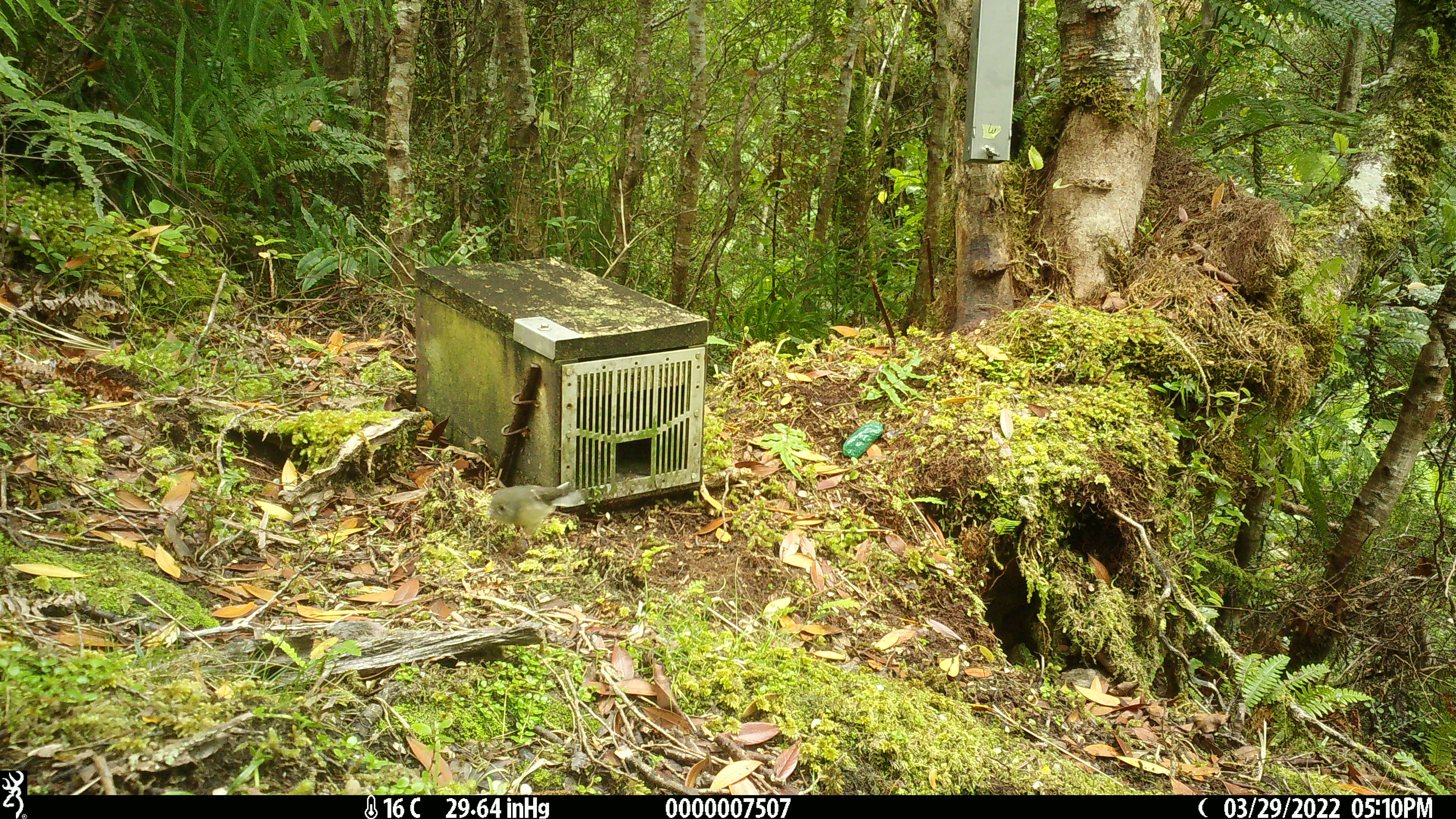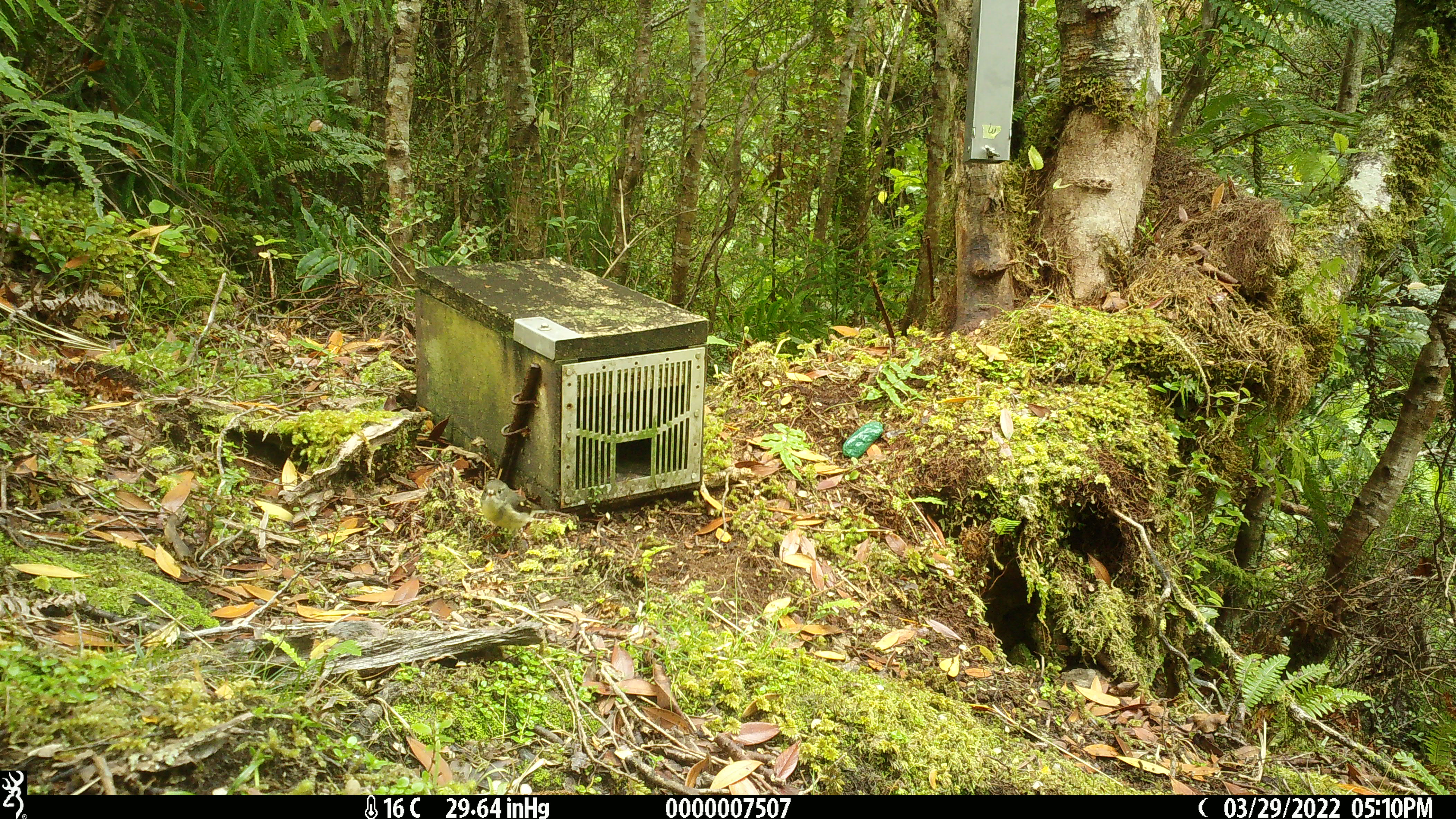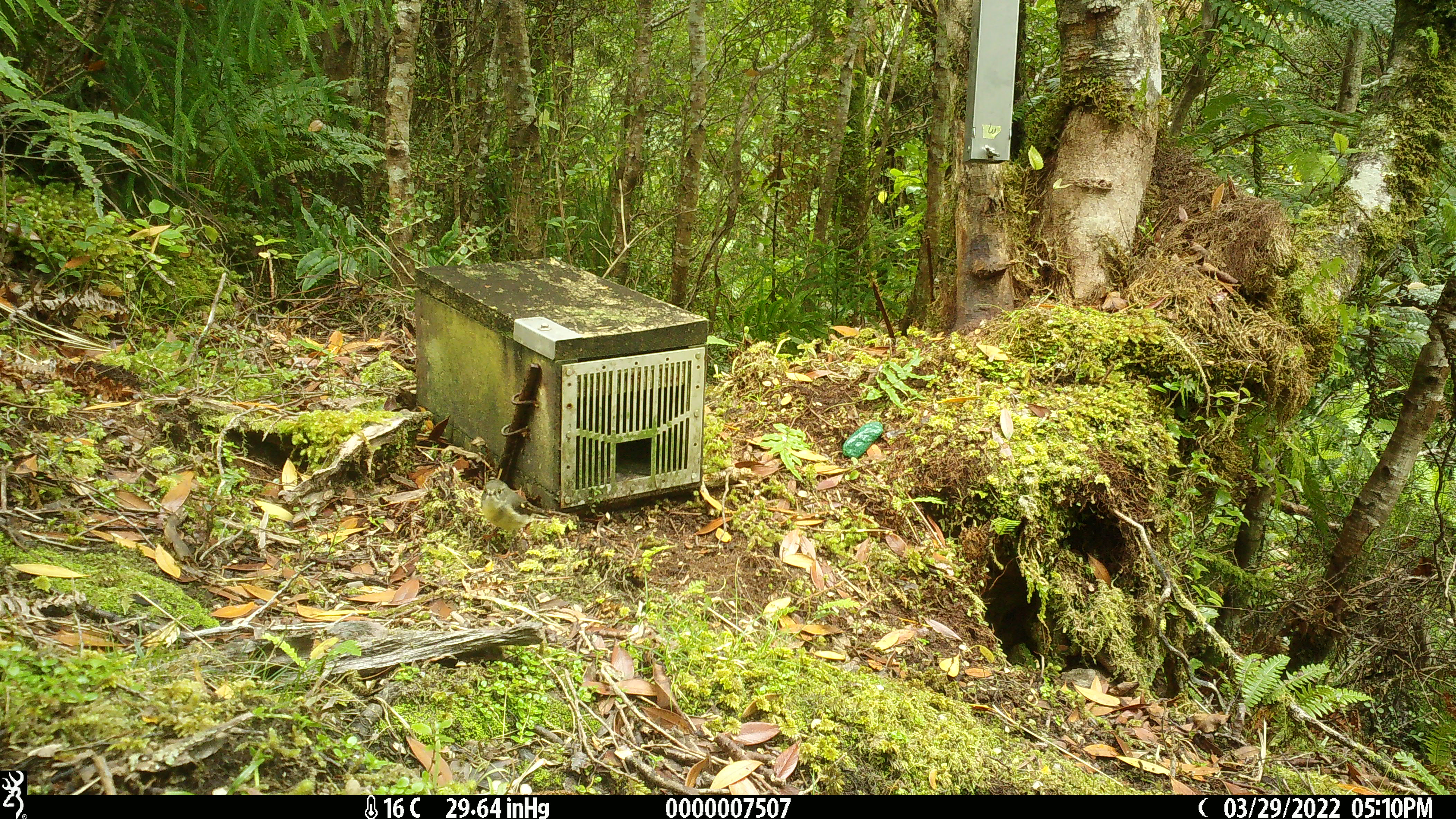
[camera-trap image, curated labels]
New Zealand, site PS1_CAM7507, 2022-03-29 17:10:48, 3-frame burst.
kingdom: Animalia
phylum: Chordata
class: Aves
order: Passeriformes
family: Petroicidae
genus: Petroica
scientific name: Petroica macrocephala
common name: tomtit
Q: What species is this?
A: Tomtit (Petroica macrocephala).